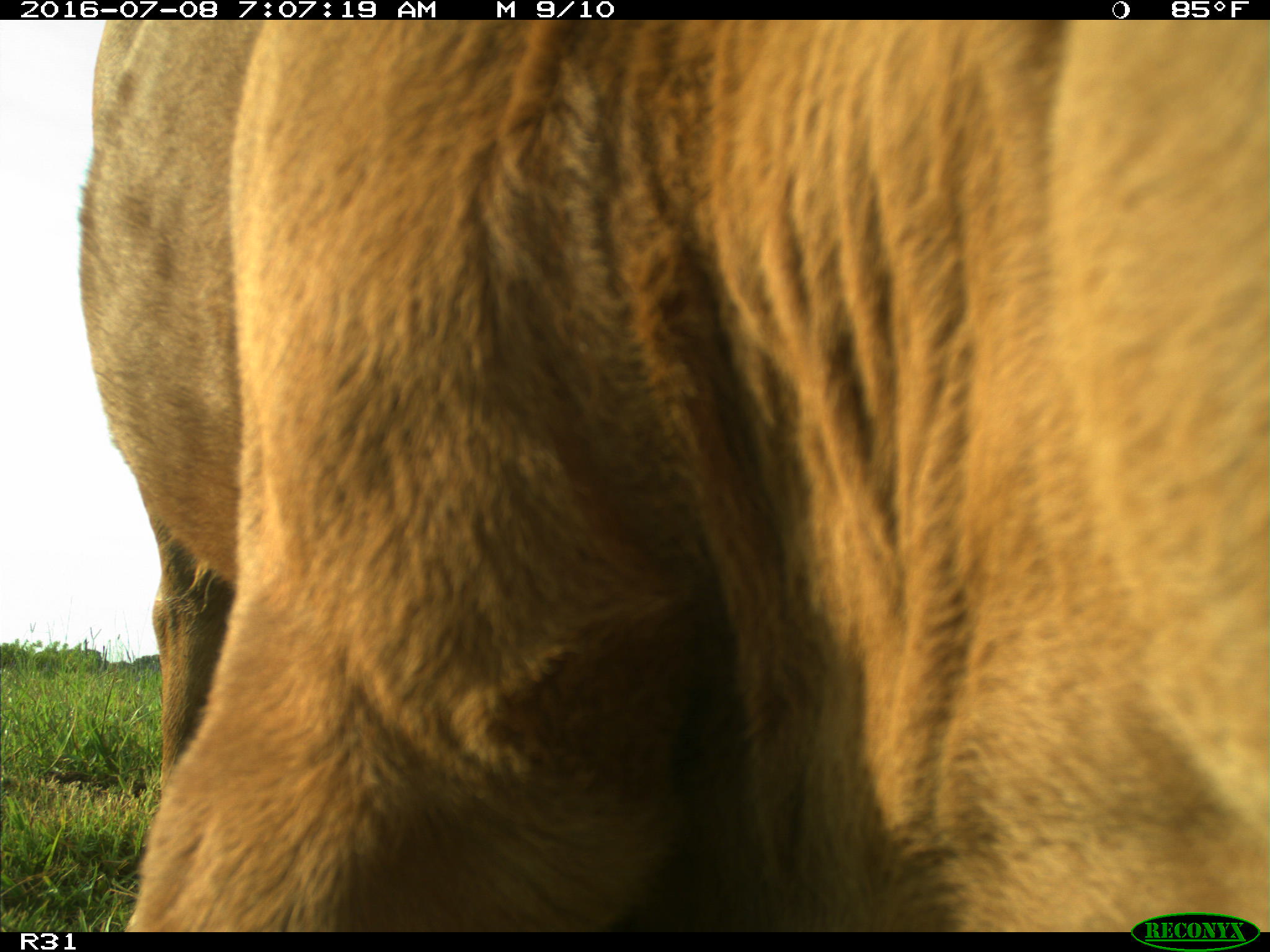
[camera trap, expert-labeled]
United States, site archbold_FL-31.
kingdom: Animalia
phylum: Chordata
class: Mammalia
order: Artiodactyla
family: Bovidae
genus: Bos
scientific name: Bos taurus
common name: domestic cow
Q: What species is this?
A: Bos taurus (domestic cow).